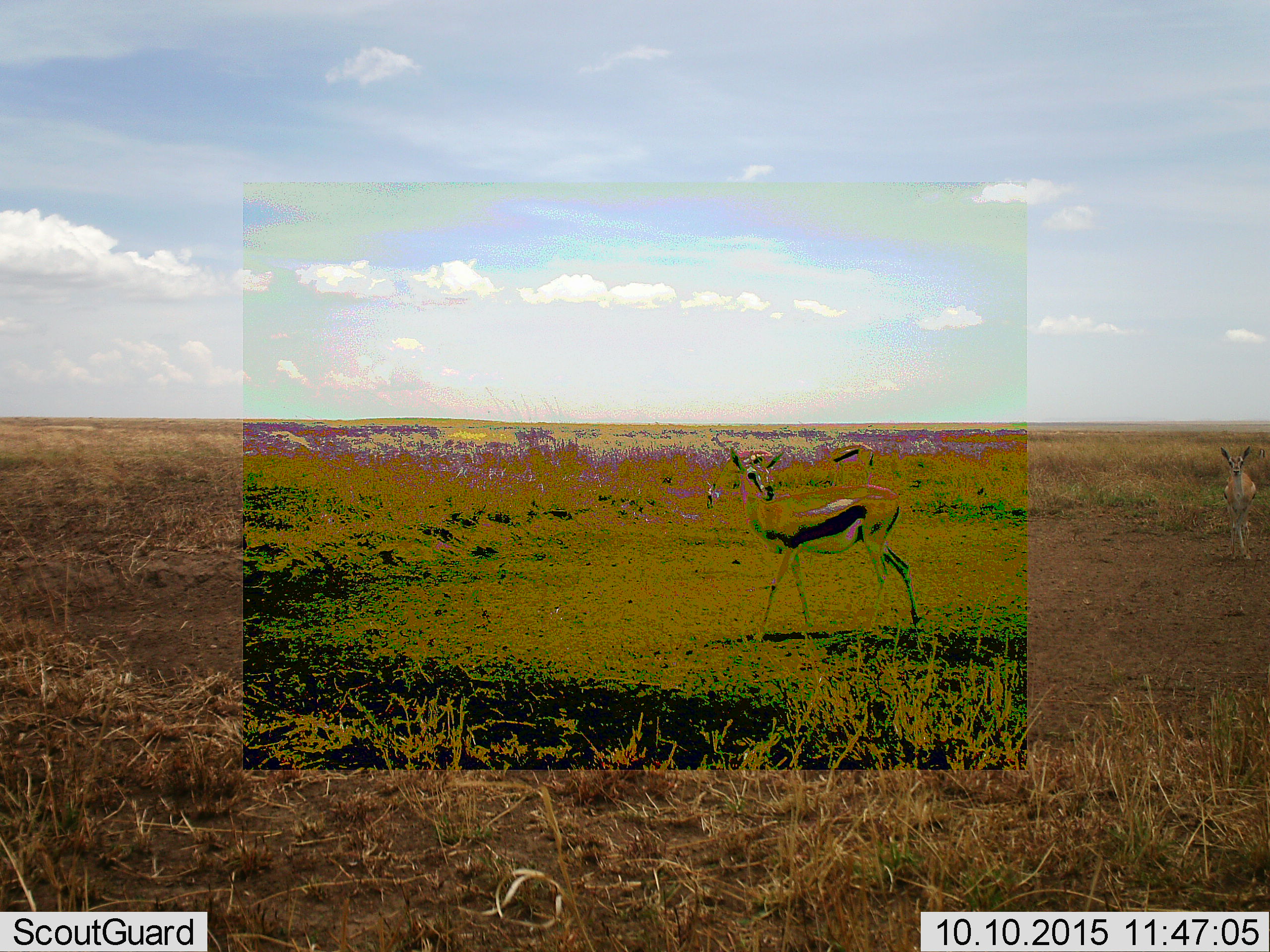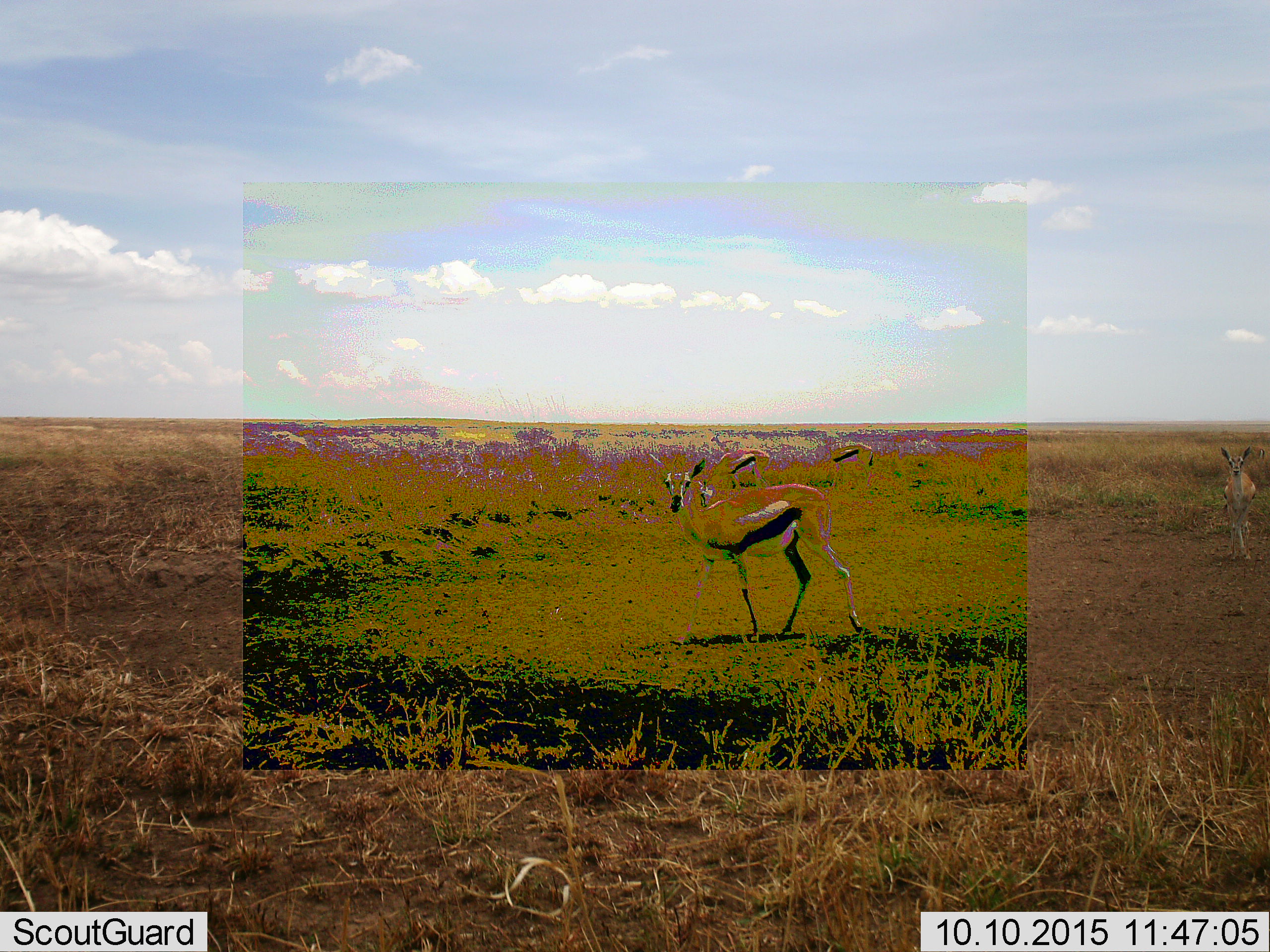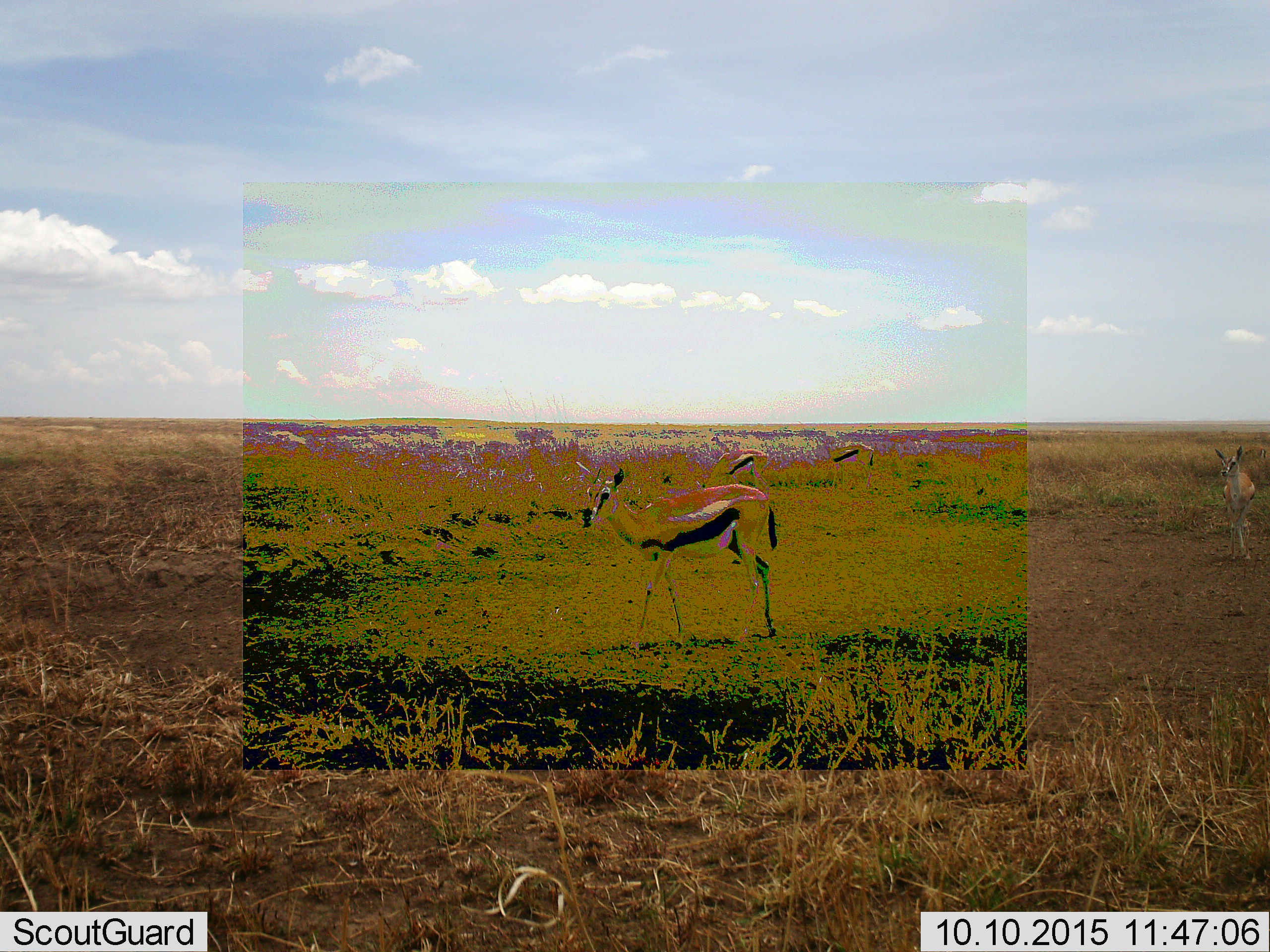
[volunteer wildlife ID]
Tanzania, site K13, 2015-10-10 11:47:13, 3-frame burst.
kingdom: Animalia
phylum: Chordata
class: Mammalia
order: Artiodactyla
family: Bovidae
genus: Eudorcas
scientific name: Eudorcas thomsonii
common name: thomson's gazelle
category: gazellethomsons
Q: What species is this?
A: Gazellethomsons (thomson's gazelle) (Eudorcas thomsonii).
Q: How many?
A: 4.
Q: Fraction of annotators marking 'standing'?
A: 88%.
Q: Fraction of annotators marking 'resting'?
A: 0%.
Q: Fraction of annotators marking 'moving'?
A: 75%.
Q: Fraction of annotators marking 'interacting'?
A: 0%.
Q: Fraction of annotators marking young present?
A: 12%.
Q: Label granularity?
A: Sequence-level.